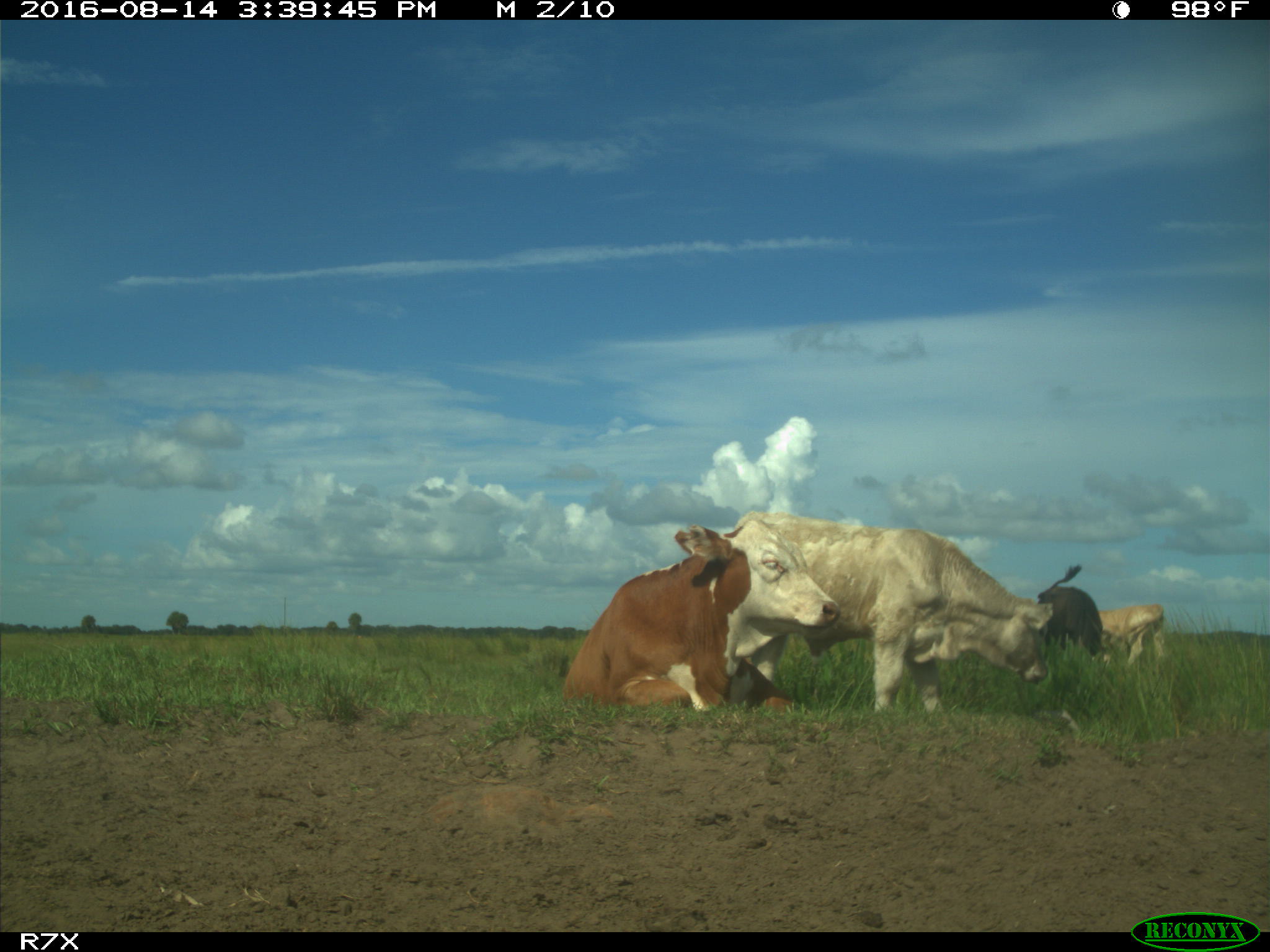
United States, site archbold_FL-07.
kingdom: Animalia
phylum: Chordata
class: Mammalia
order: Artiodactyla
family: Bovidae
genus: Bos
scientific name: Bos taurus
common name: domestic cow